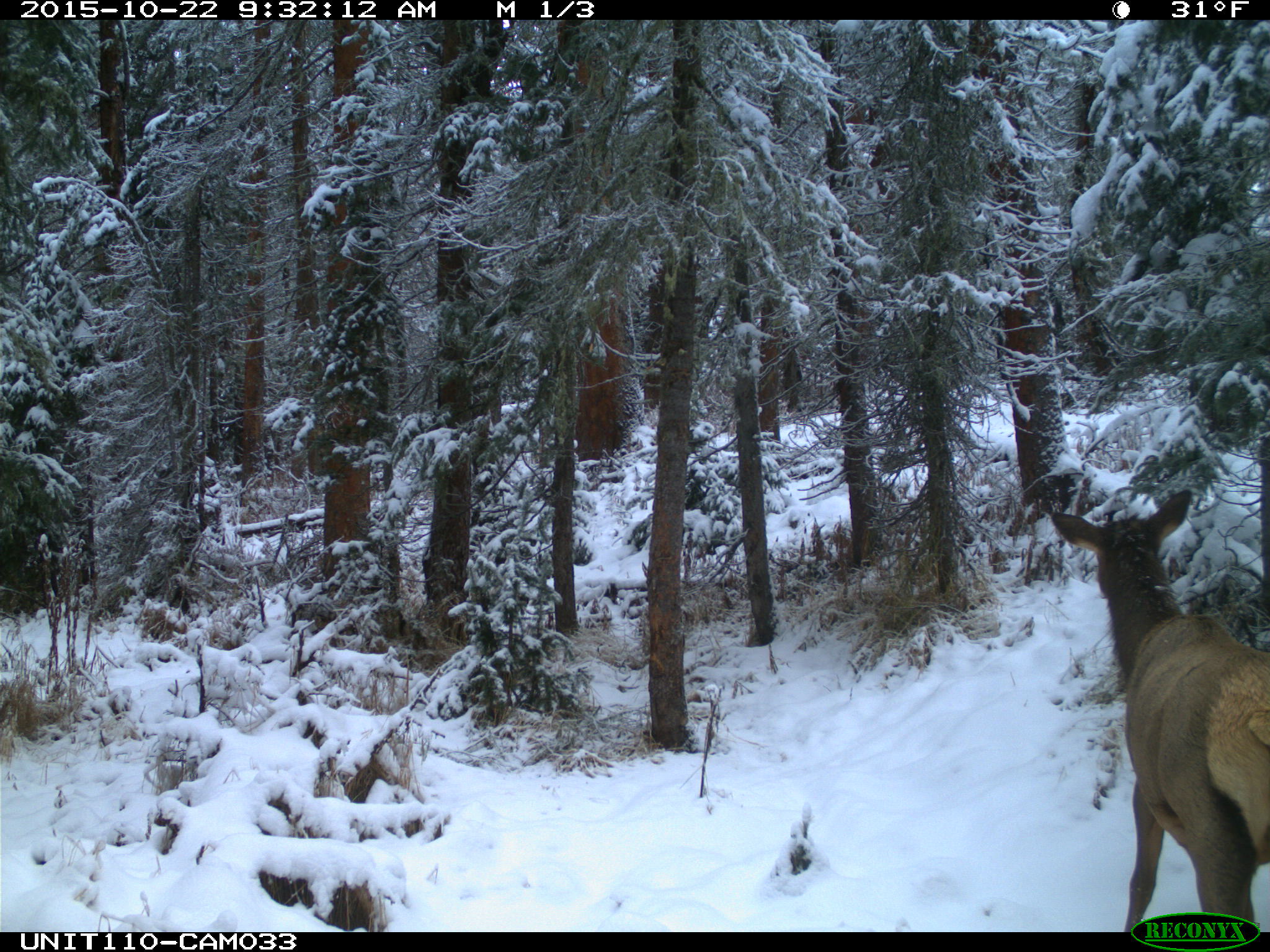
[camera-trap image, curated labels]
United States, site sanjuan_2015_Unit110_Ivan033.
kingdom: Animalia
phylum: Chordata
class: Mammalia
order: Artiodactyla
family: Cervidae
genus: Cervus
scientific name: Cervus elaphus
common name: red deer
Cervus elaphus (red deer).